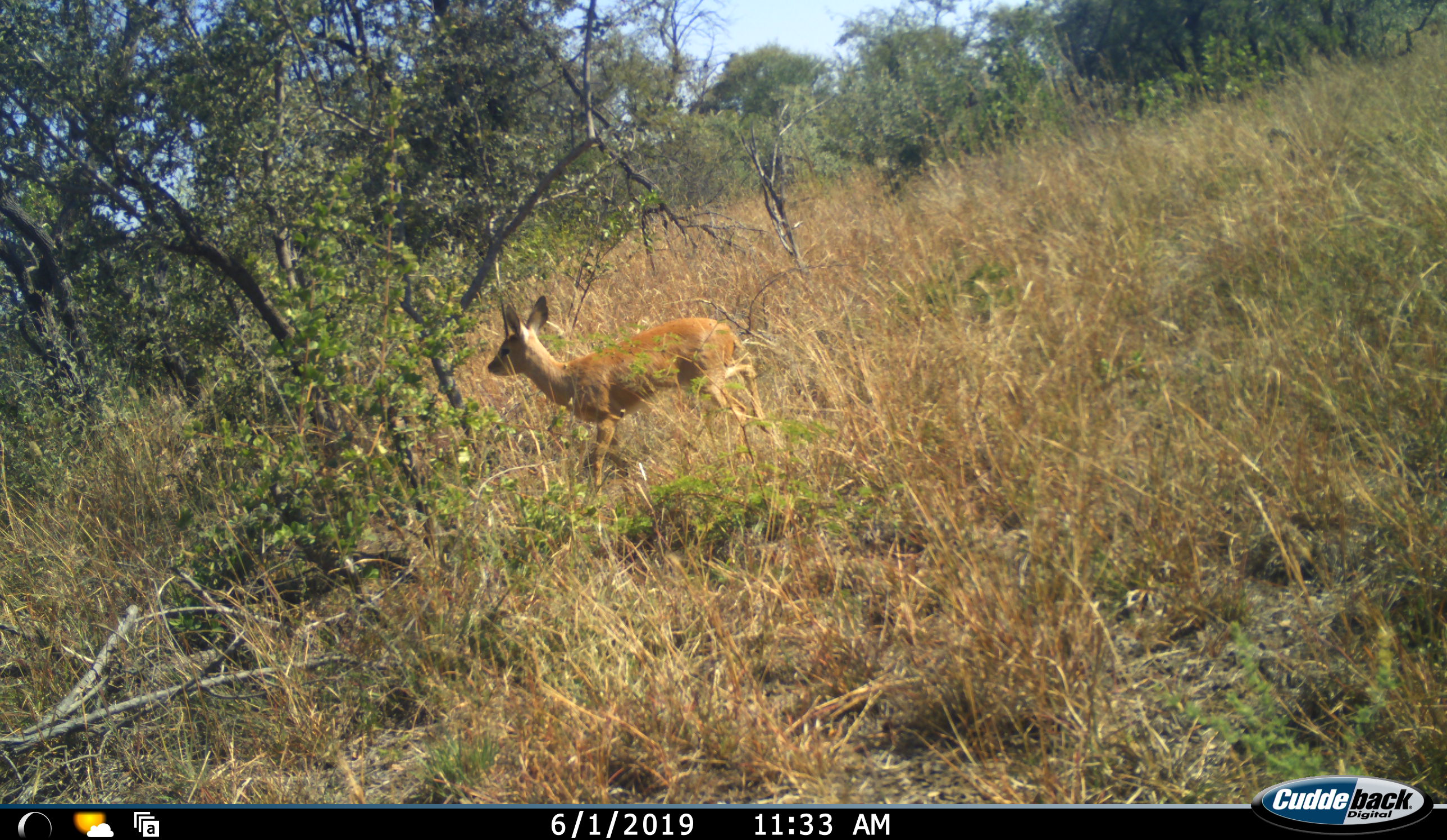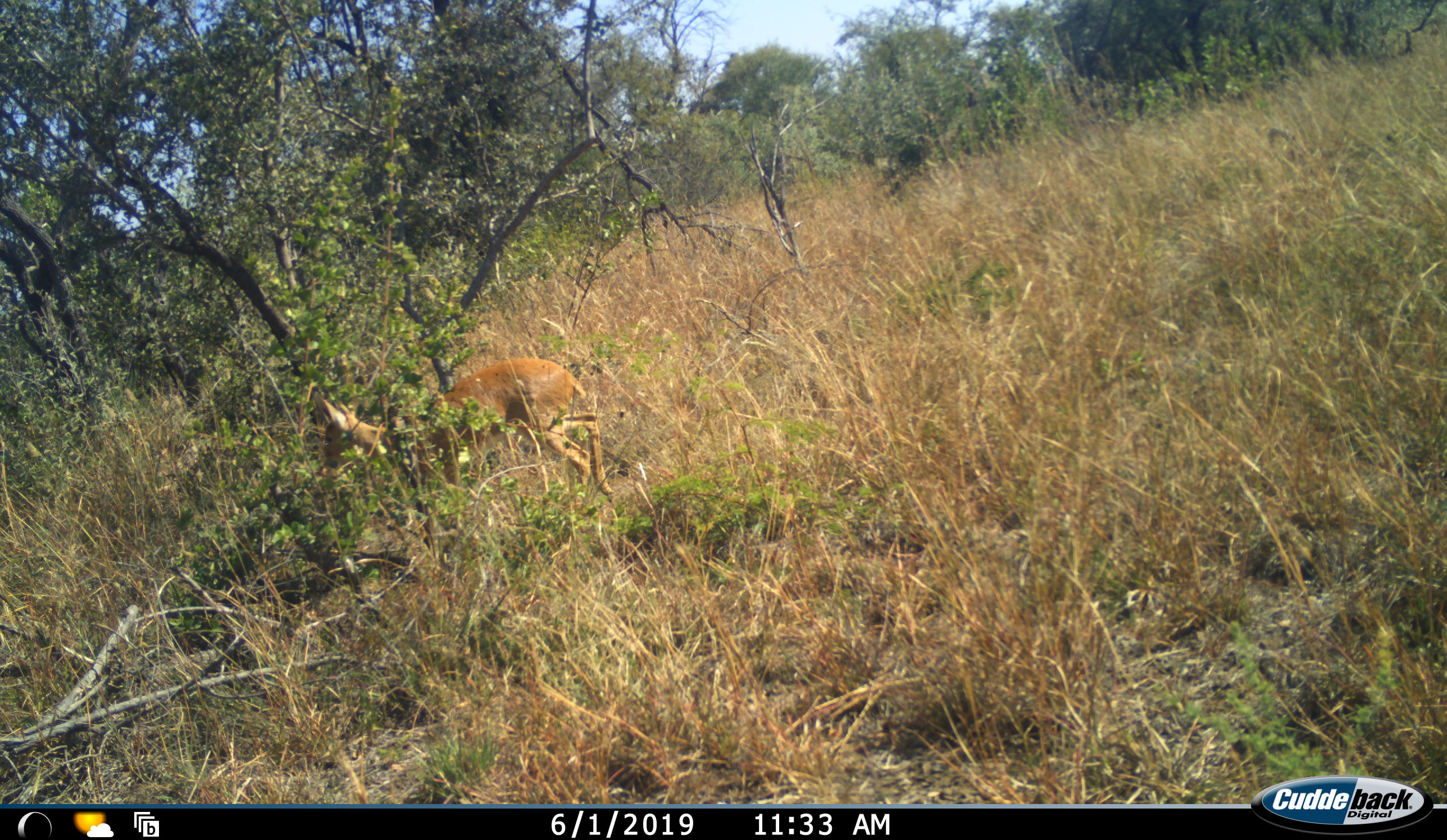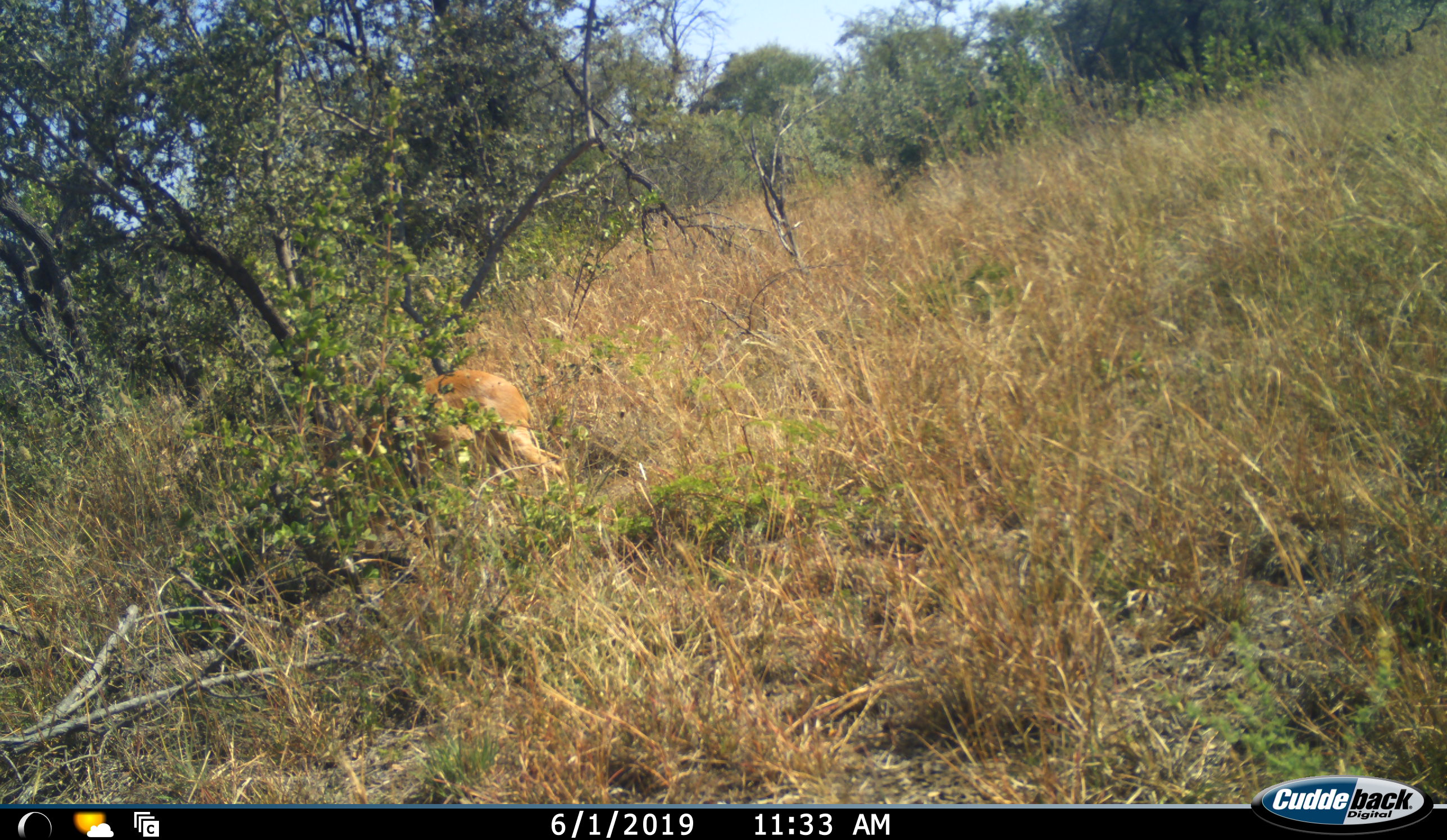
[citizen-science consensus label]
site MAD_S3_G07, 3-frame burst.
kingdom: Animalia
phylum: Chordata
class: Mammalia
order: Artiodactyla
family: Bovidae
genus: Raphicerus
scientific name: Raphicerus campestris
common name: steenbok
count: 1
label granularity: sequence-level